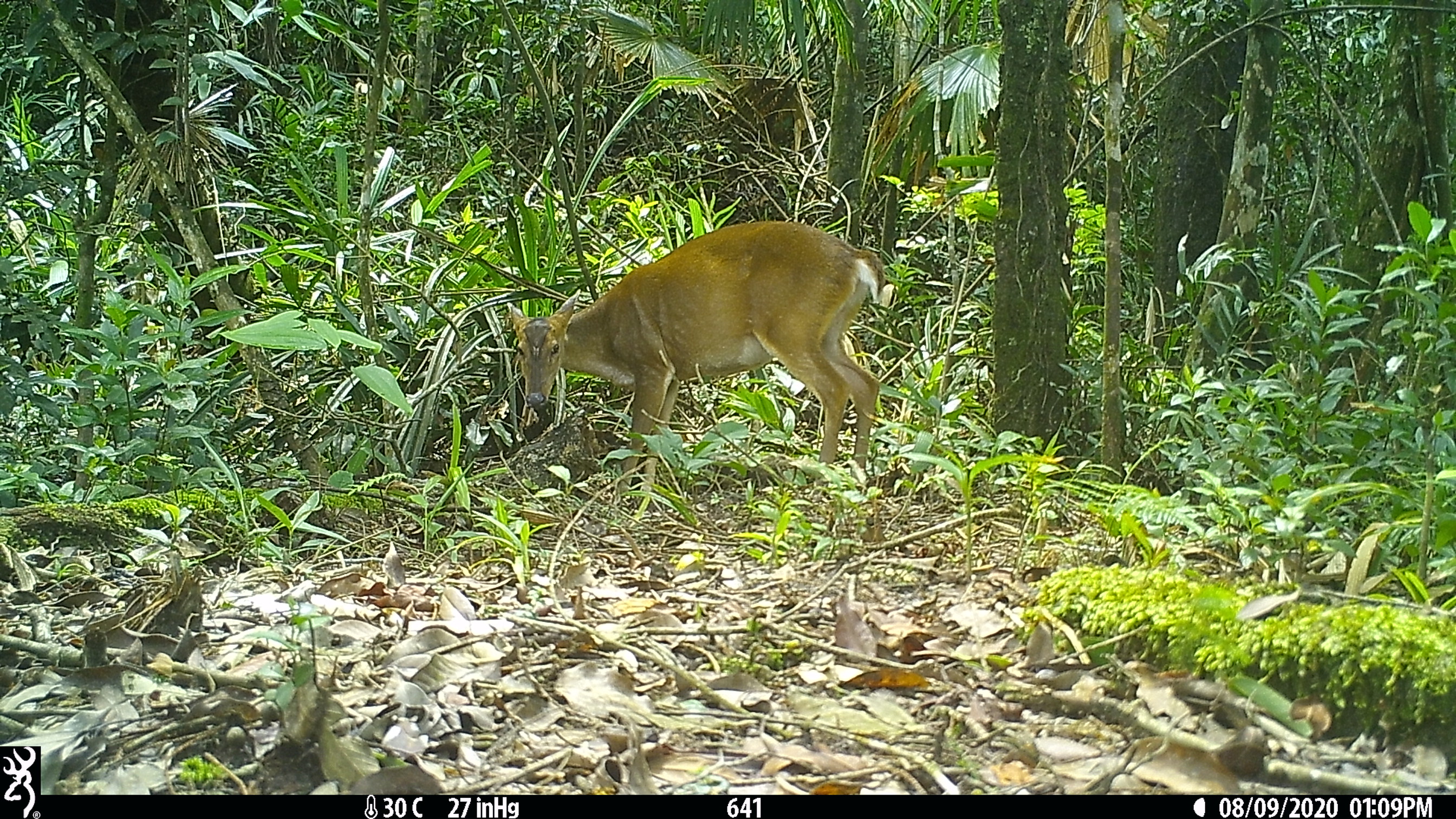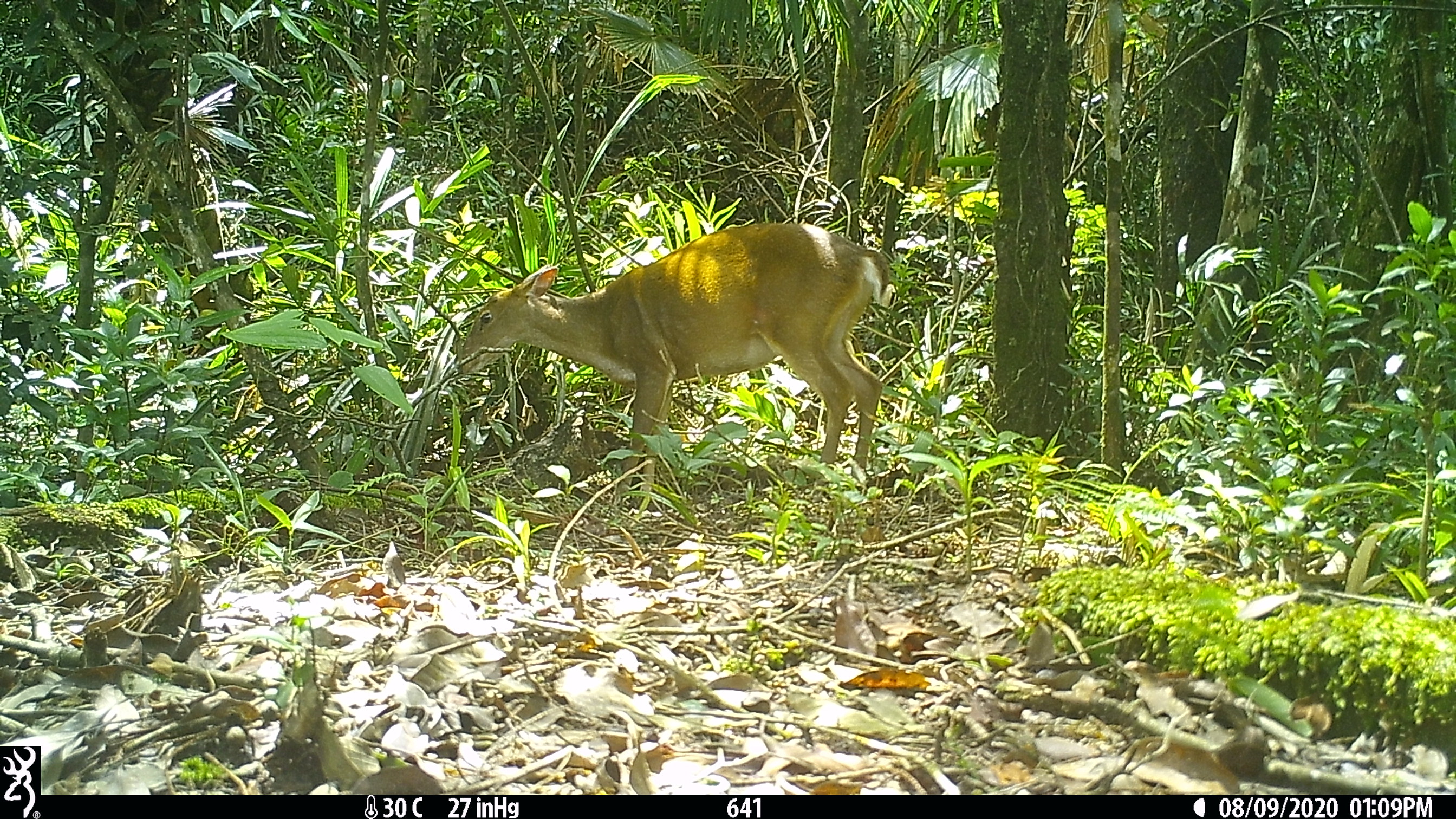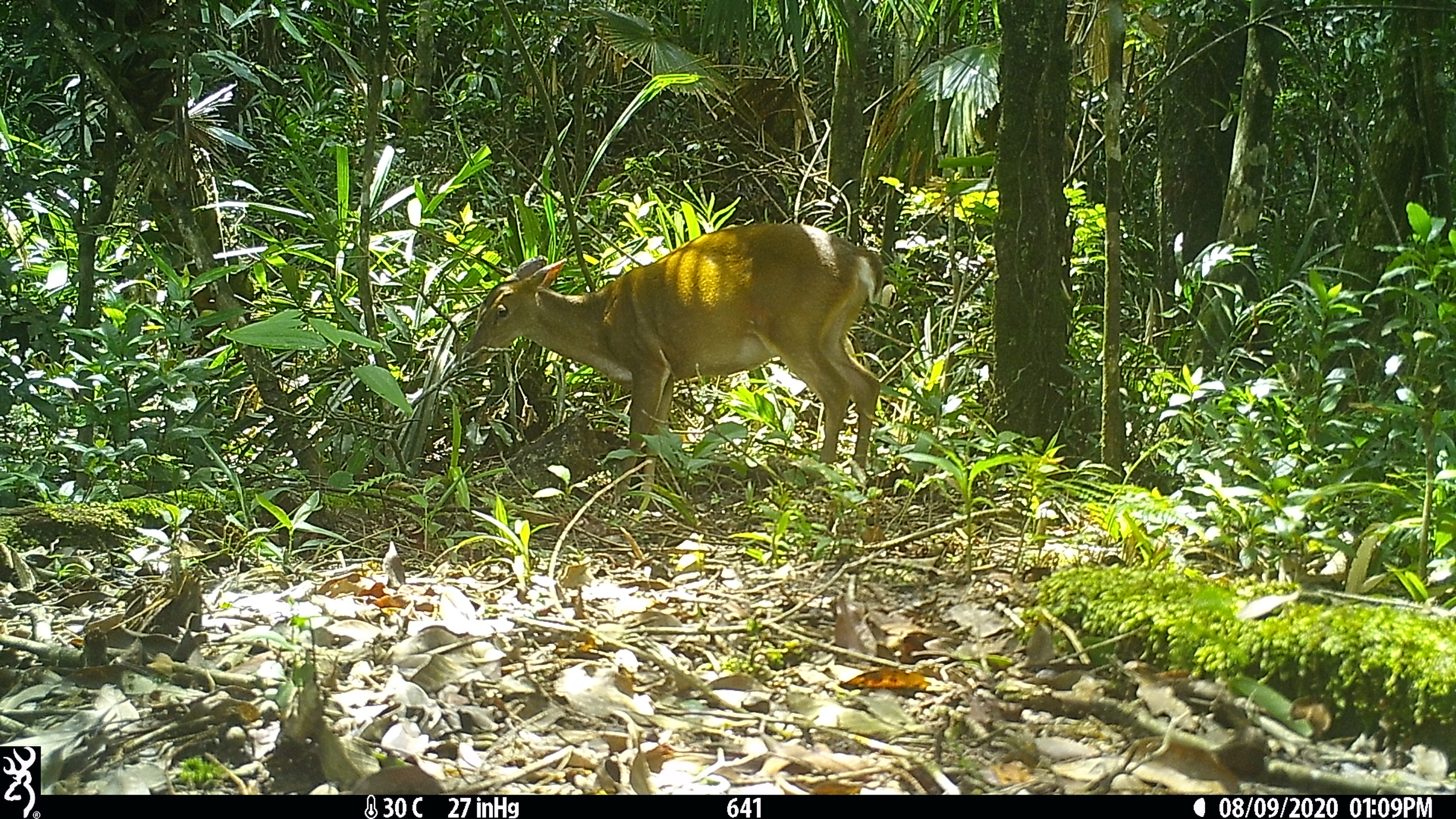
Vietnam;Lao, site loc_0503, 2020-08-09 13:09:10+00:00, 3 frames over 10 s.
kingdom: Animalia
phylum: Chordata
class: Mammalia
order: Artiodactyla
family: Cervidae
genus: Muntiacus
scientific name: Muntiacus vuquangensis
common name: large-antlered muntjac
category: large antlered muntjac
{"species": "large antlered muntjac (large-antlered muntjac) (Muntiacus vuquangensis)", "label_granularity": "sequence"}